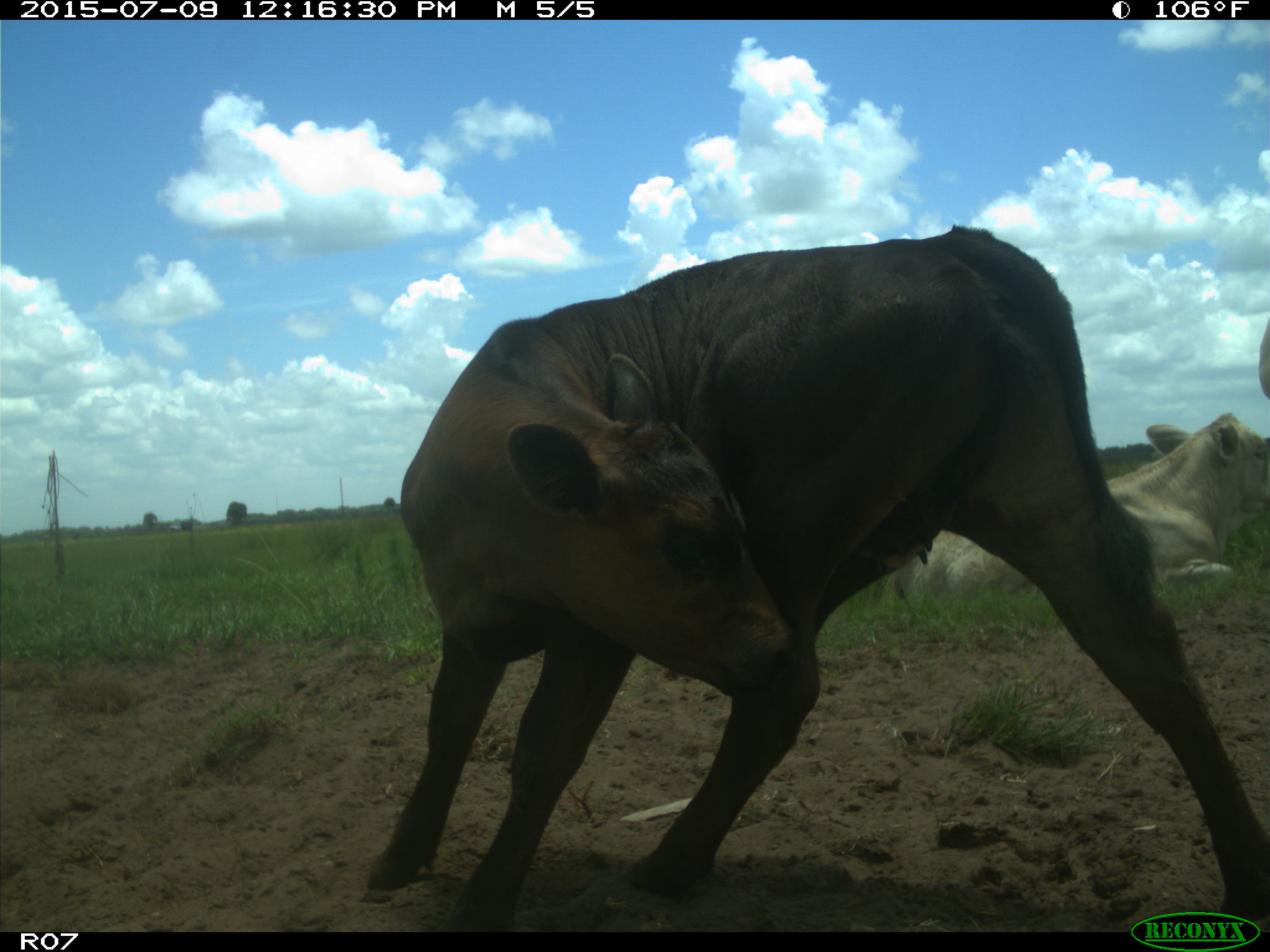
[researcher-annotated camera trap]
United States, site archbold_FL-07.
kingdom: Animalia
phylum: Chordata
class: Mammalia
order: Artiodactyla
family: Bovidae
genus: Bos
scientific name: Bos taurus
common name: domestic cow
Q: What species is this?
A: Bos taurus (domestic cow).